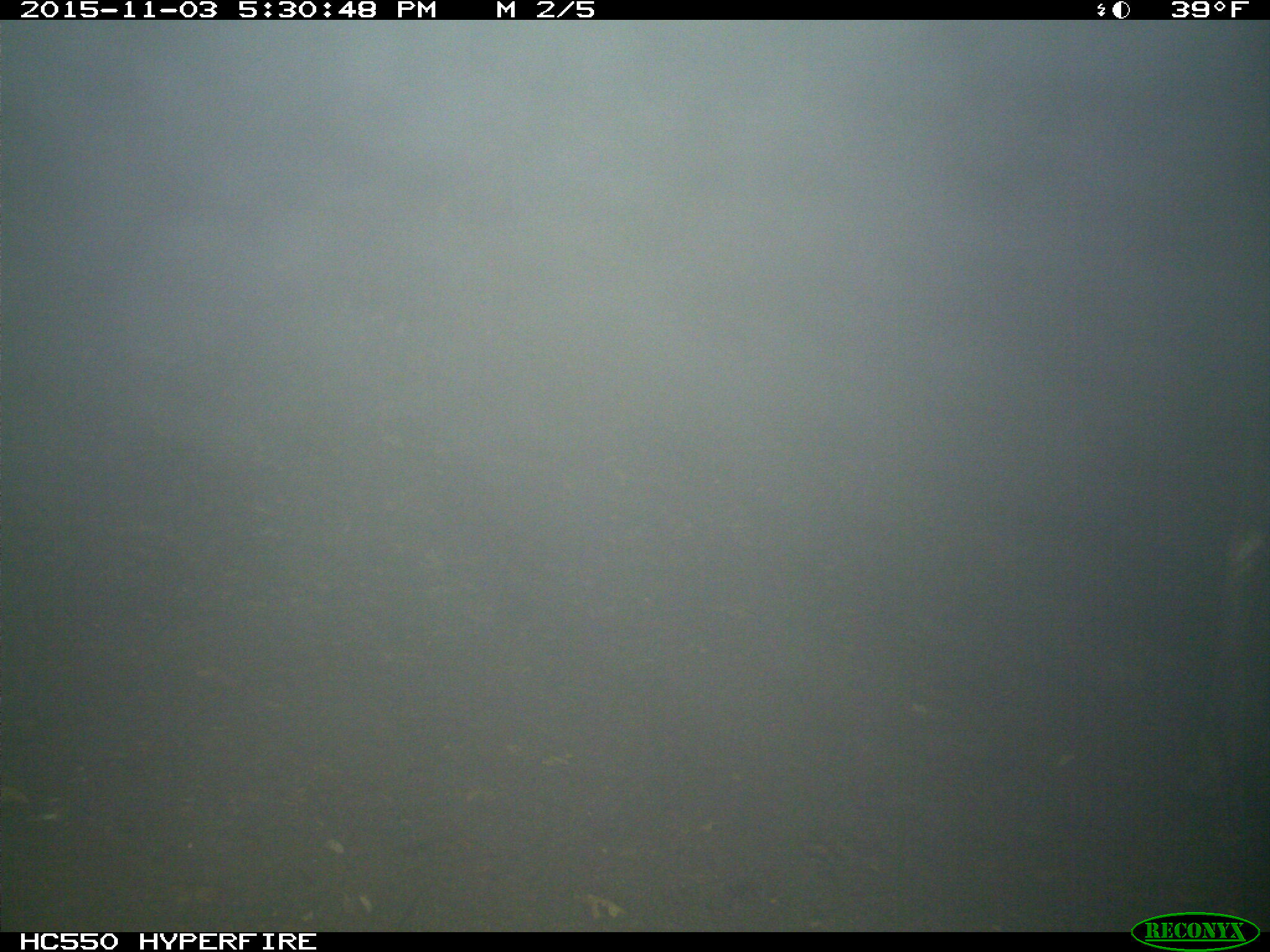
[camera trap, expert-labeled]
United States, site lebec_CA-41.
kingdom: Animalia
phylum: Chordata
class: Mammalia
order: Artiodactyla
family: Cervidae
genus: Cervus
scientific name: Cervus canadensis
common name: elk